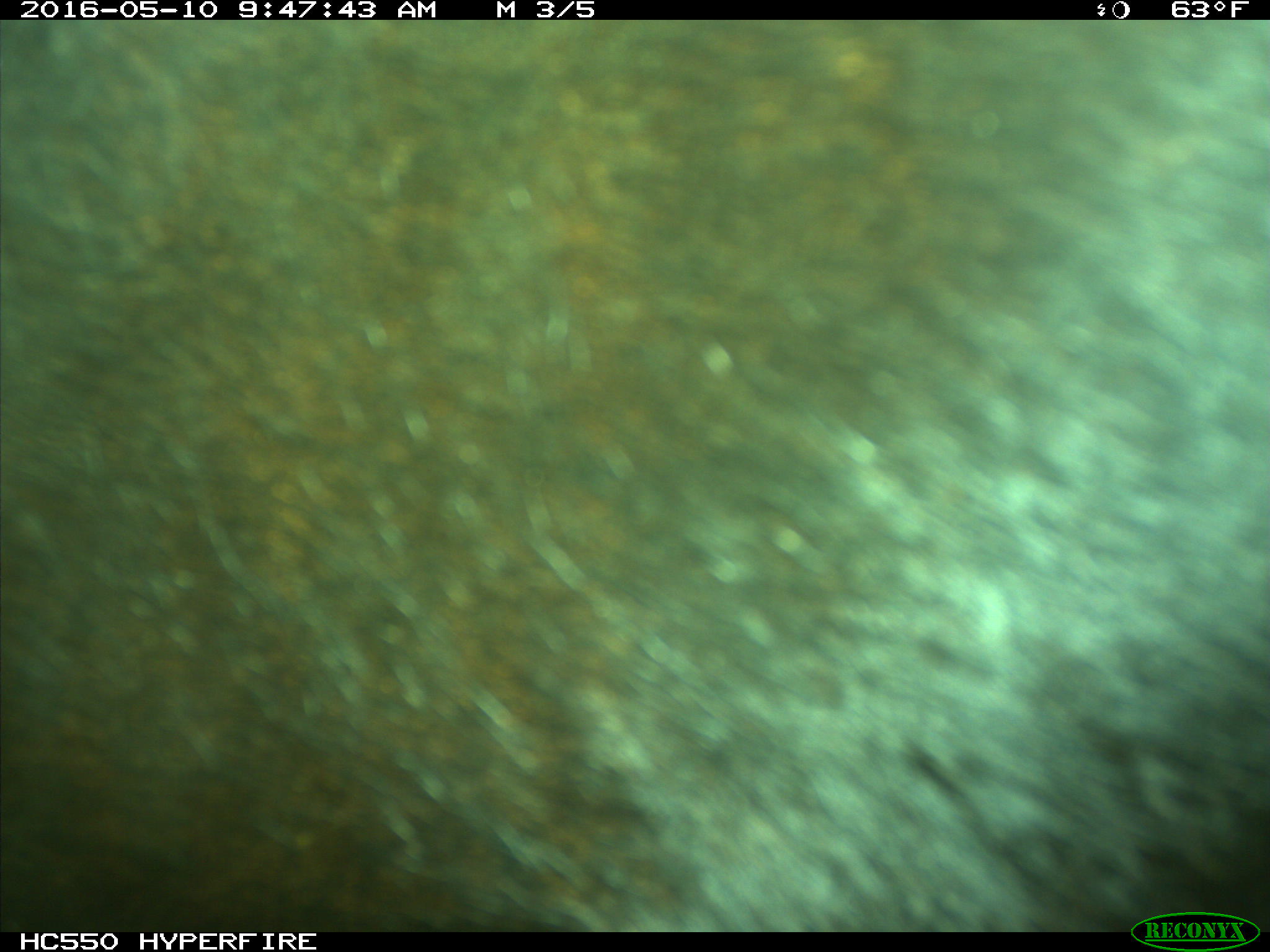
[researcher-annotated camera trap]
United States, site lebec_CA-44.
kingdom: Animalia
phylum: Chordata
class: Mammalia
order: Artiodactyla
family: Bovidae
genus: Bos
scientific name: Bos taurus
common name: domestic cow